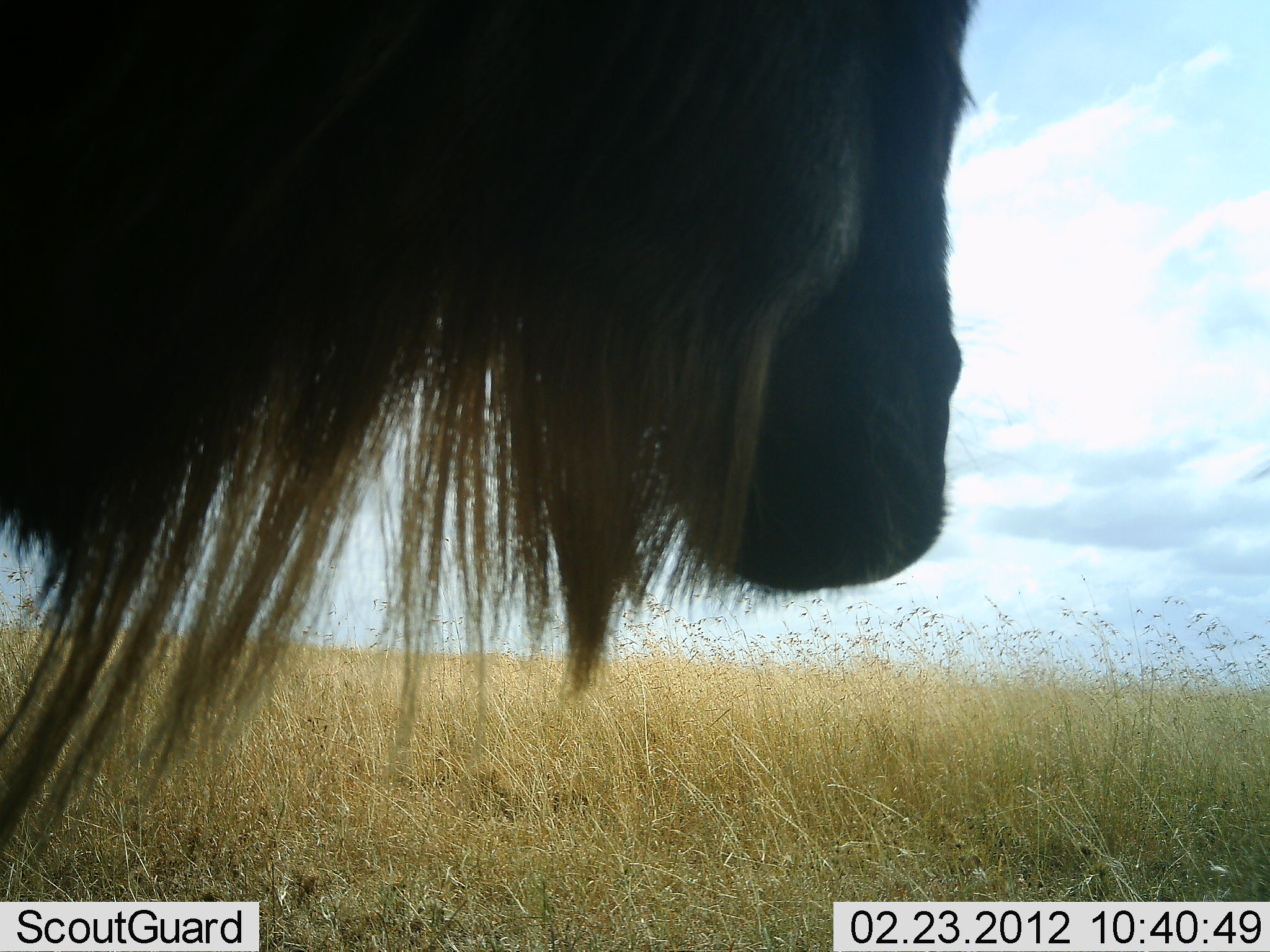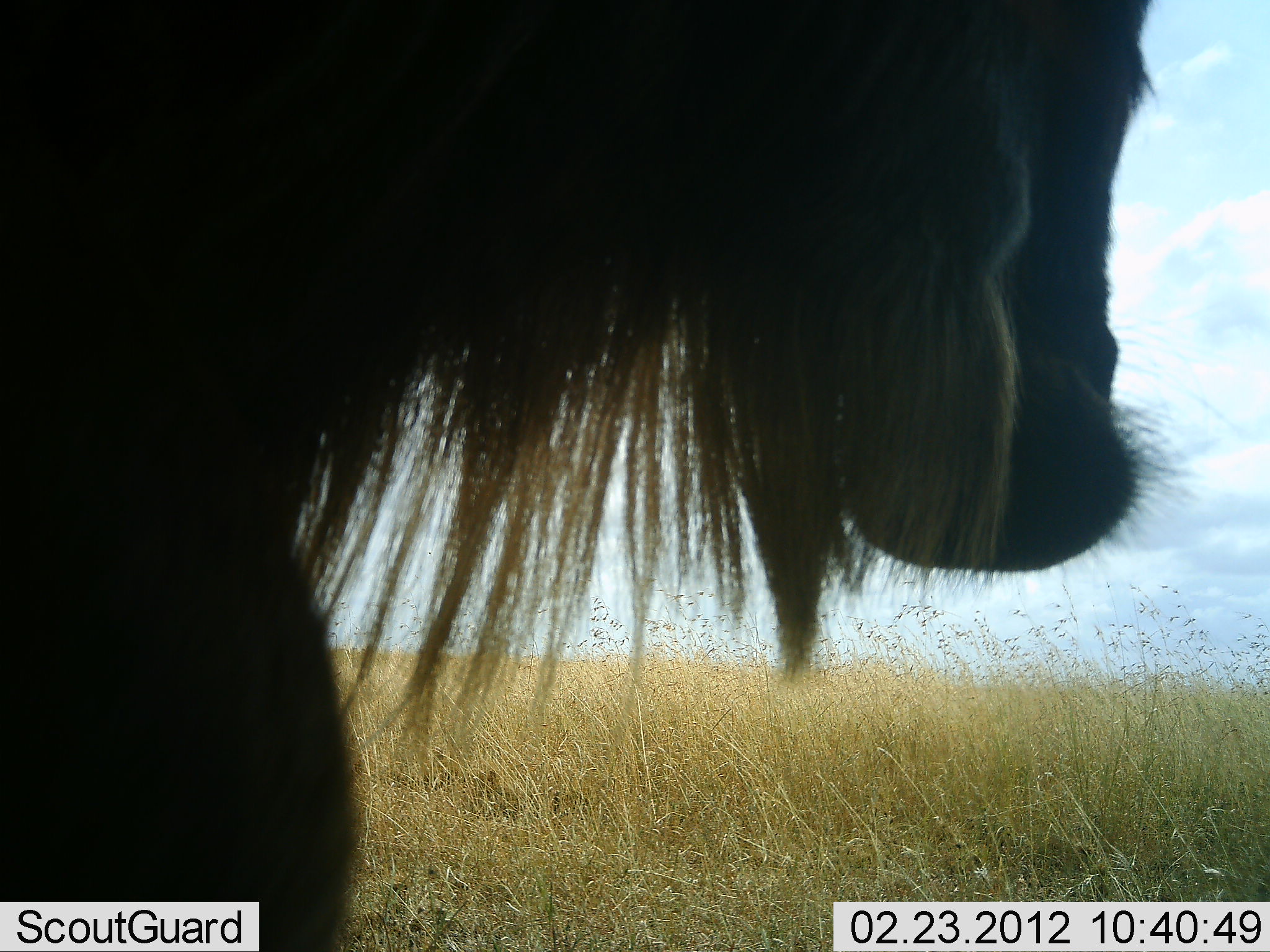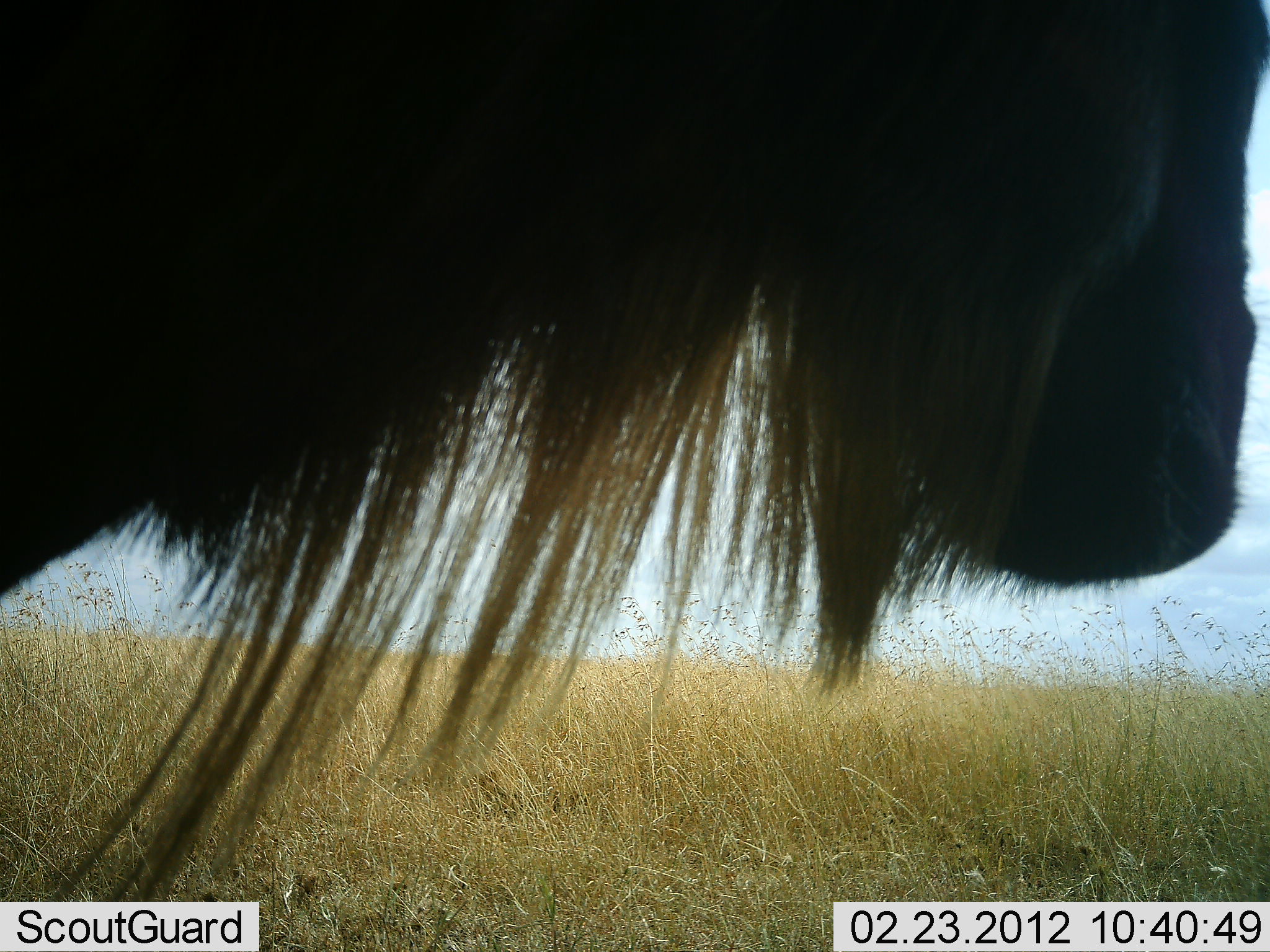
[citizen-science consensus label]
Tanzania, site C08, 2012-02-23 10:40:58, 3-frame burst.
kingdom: Animalia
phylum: Chordata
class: Mammalia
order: Artiodactyla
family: Bovidae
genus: Connochaetes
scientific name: Connochaetes taurinus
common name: blue wildebeest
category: wildebeest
Wildebeest (blue wildebeest) (Connochaetes taurinus), count 1. Behavior (volunteer vote fractions): standing 60%, resting 0%, moving 40%, interacting 0%. Young present (vote fraction): 0%. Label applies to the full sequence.